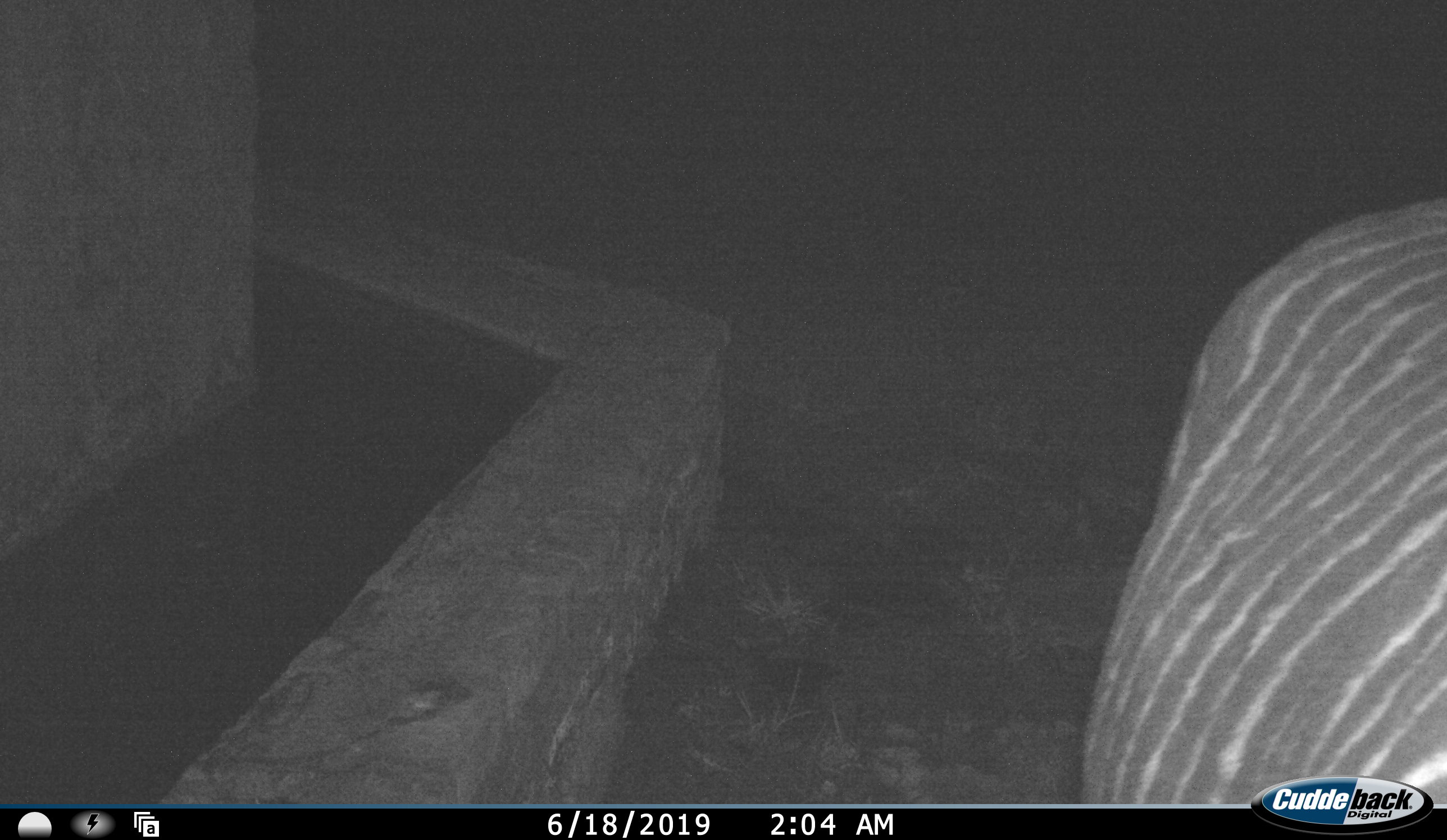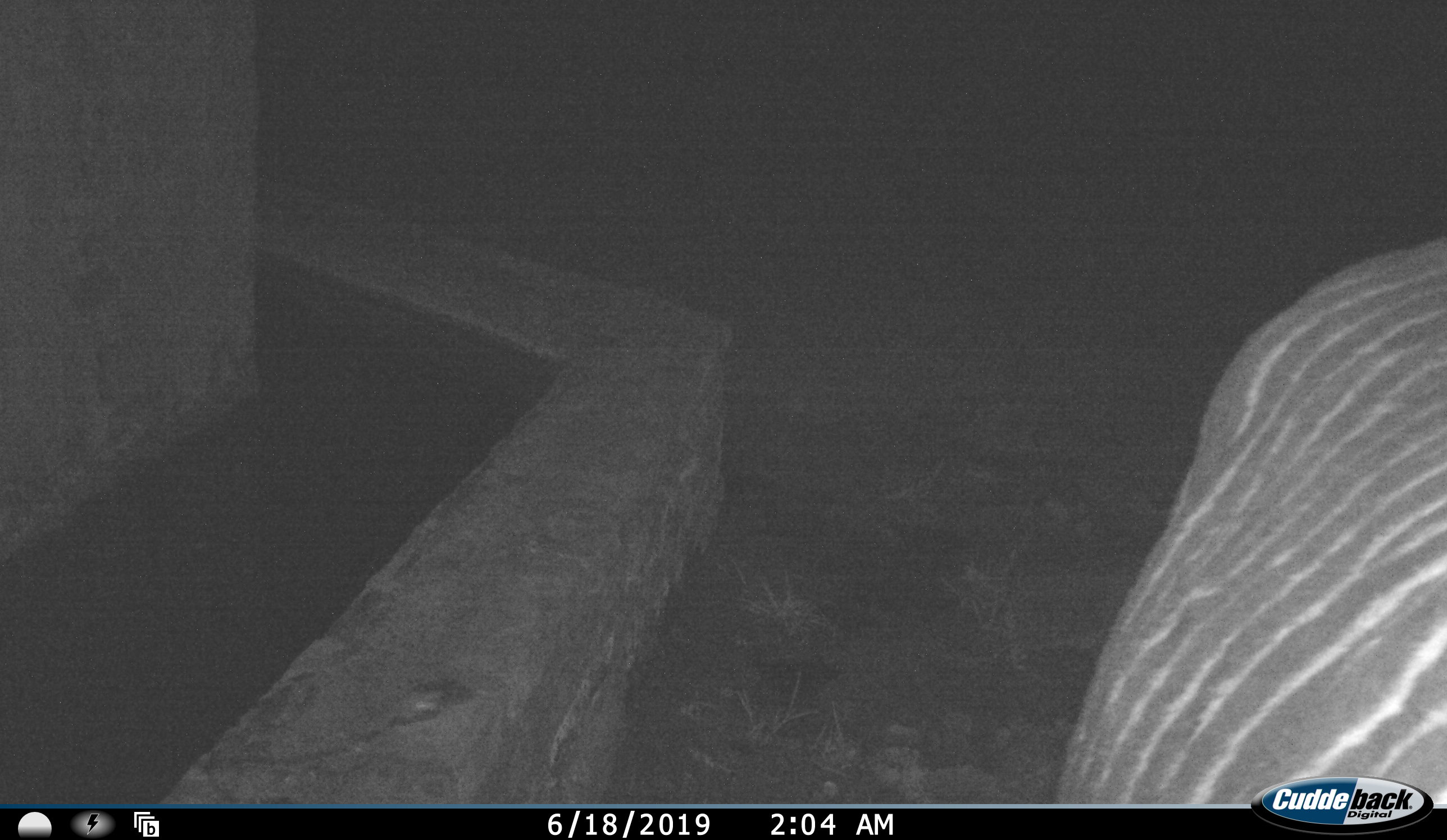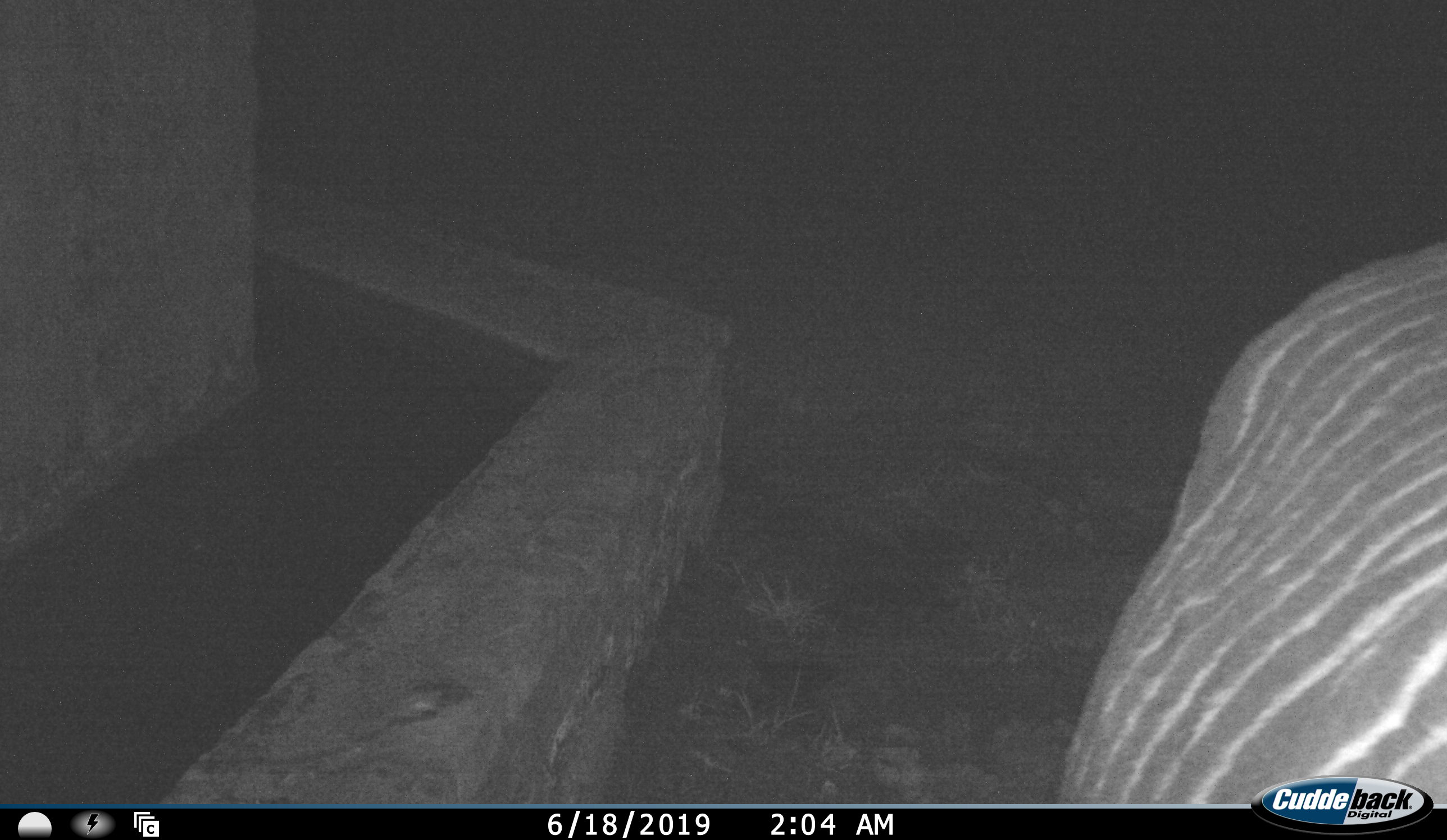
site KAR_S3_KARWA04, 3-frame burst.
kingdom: Animalia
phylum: Chordata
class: Mammalia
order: Perissodactyla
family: Equidae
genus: Equus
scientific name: Equus zebra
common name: mountain zebra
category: zebramountain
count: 1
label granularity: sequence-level